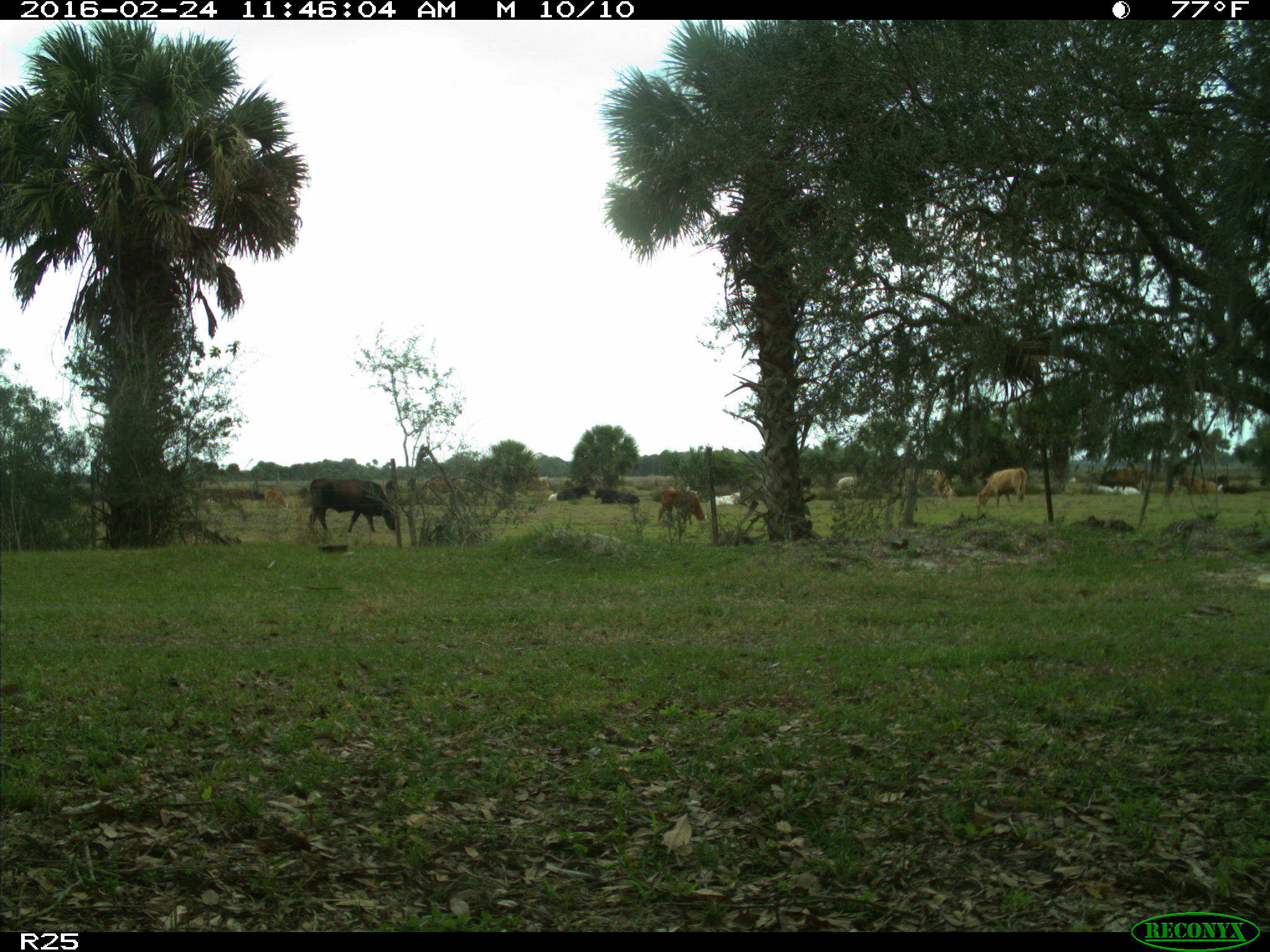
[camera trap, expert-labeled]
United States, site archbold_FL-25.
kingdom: Animalia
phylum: Chordata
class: Mammalia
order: Artiodactyla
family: Bovidae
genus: Bos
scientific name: Bos taurus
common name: domestic cow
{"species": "Bos taurus (domestic cow)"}